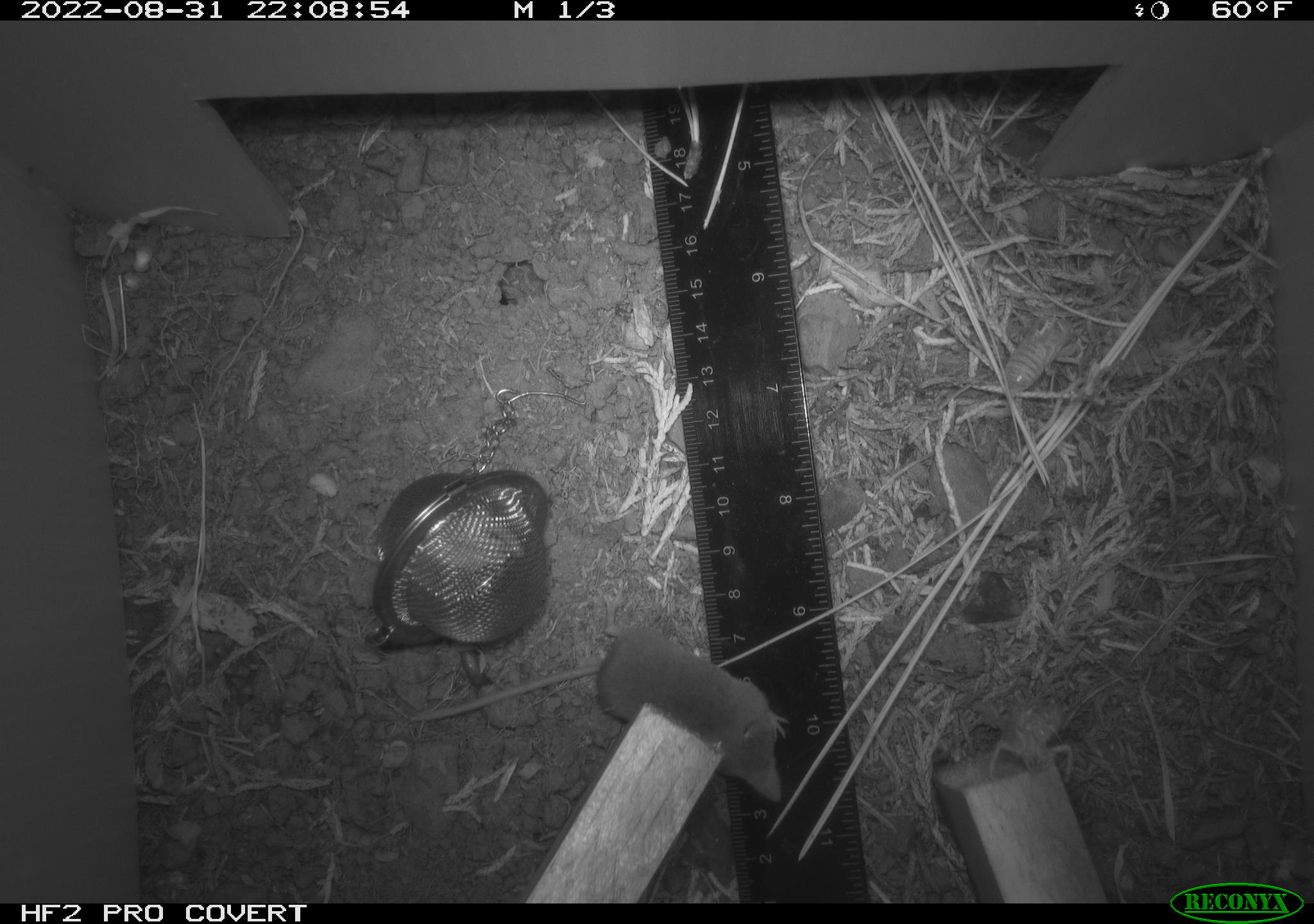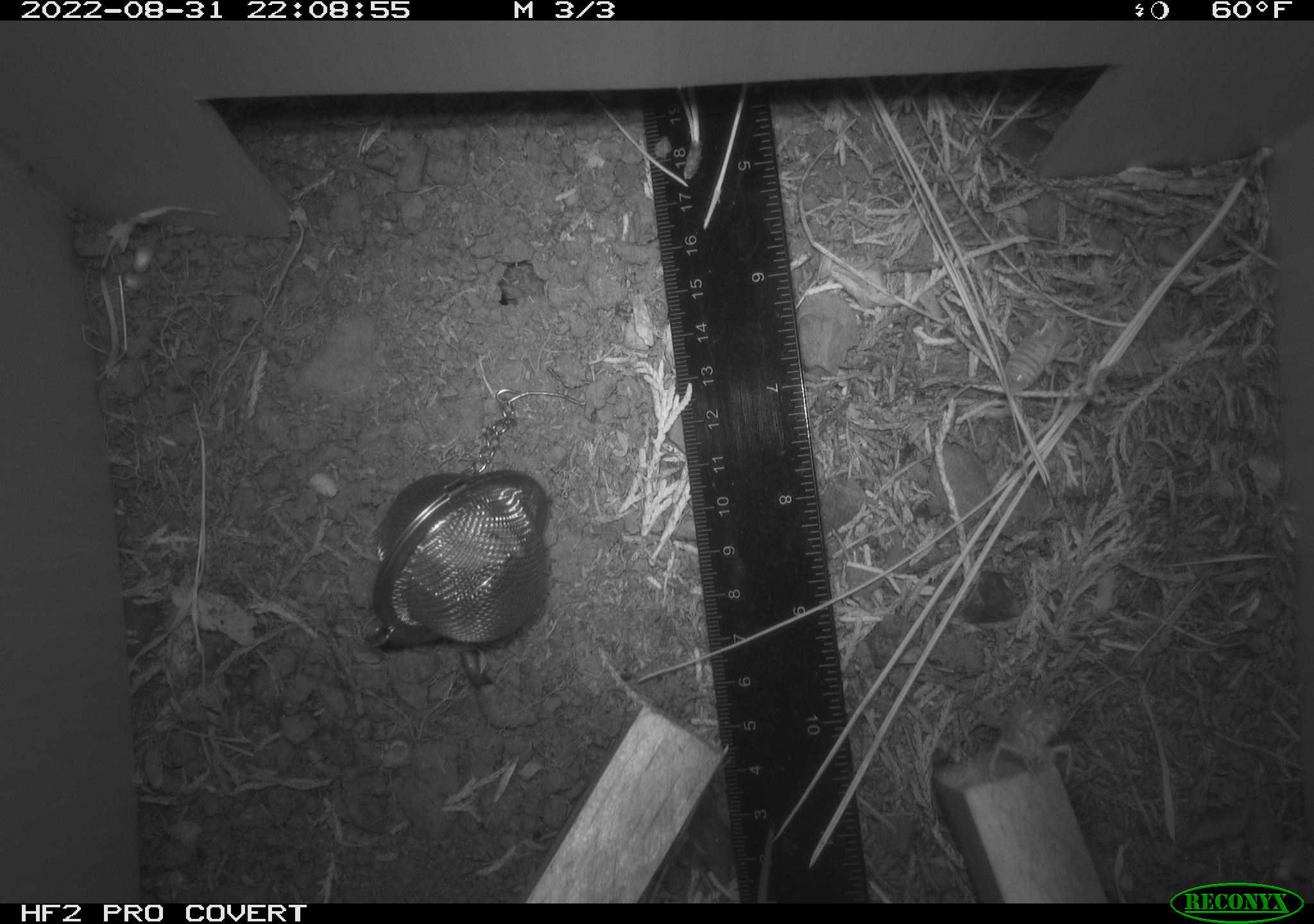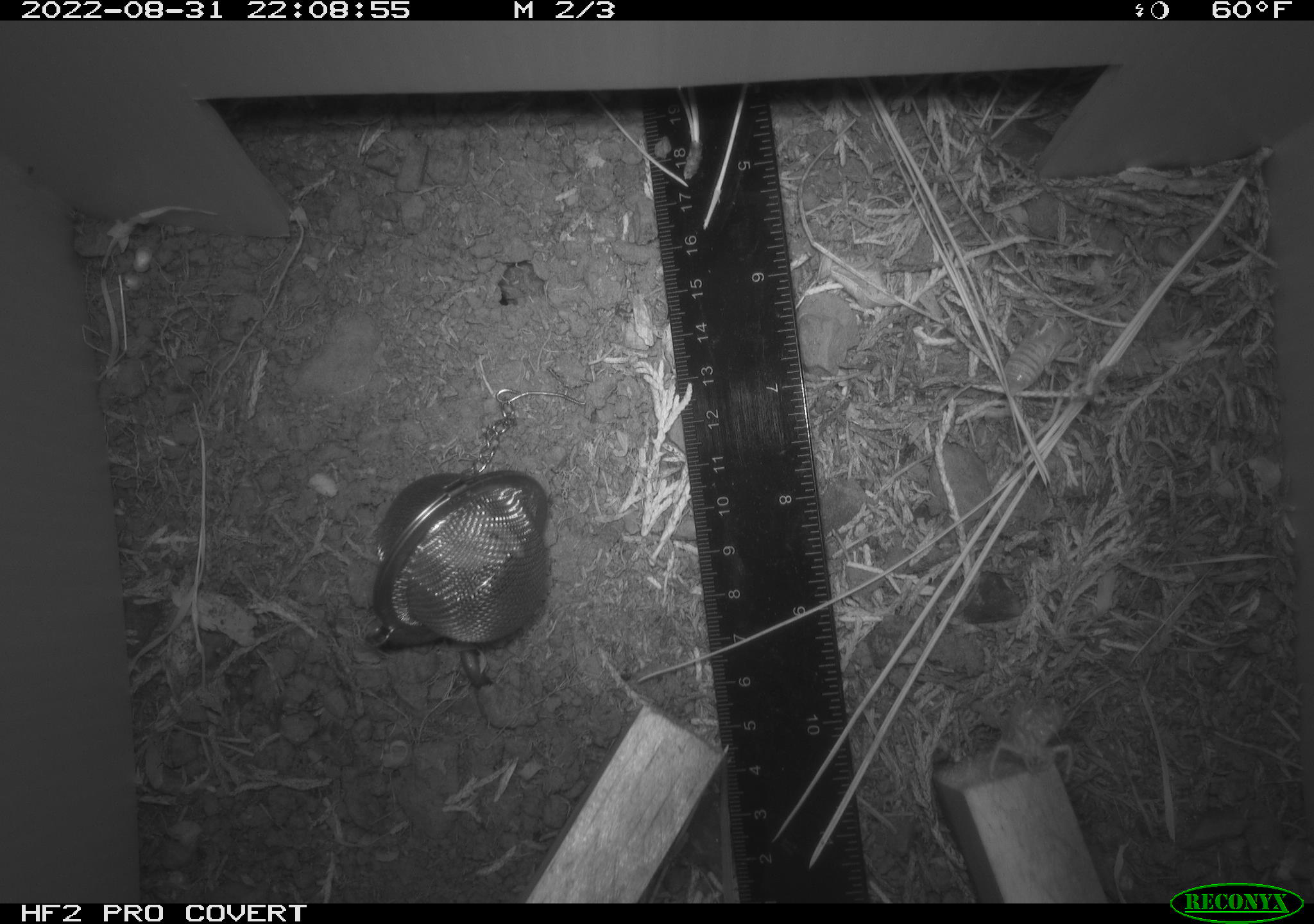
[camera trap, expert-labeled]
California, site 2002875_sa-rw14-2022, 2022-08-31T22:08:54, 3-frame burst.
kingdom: Animalia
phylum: Chordata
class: Mammalia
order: Eulipotyphla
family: Soricidae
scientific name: Soricidae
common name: shrews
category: soricidae family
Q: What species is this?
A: Soricidae family (shrews) (Soricidae).